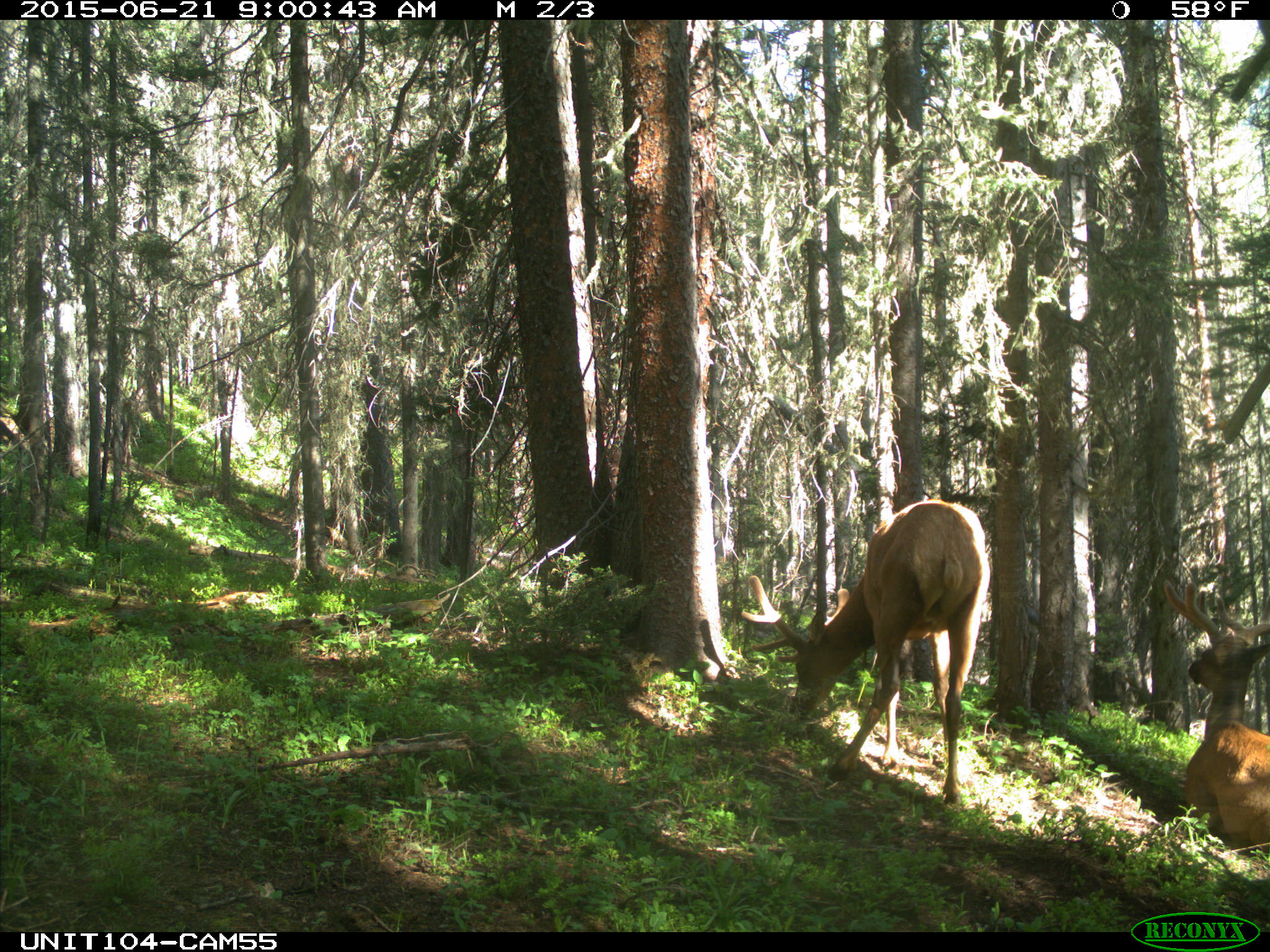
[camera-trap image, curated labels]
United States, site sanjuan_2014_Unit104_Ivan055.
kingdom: Animalia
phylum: Chordata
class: Mammalia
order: Artiodactyla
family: Cervidae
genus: Cervus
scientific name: Cervus elaphus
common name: red deer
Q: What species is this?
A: Cervus elaphus (red deer).